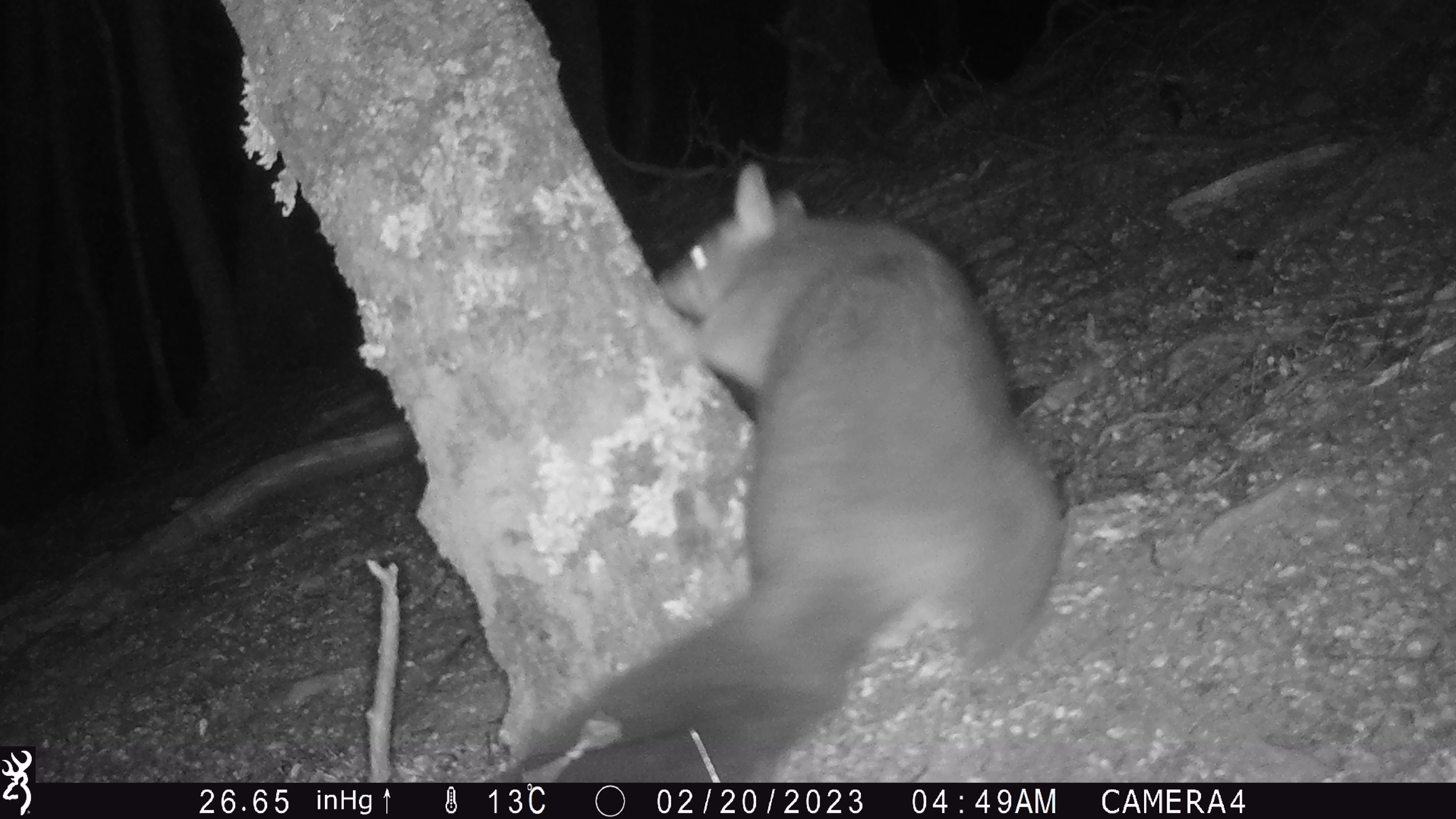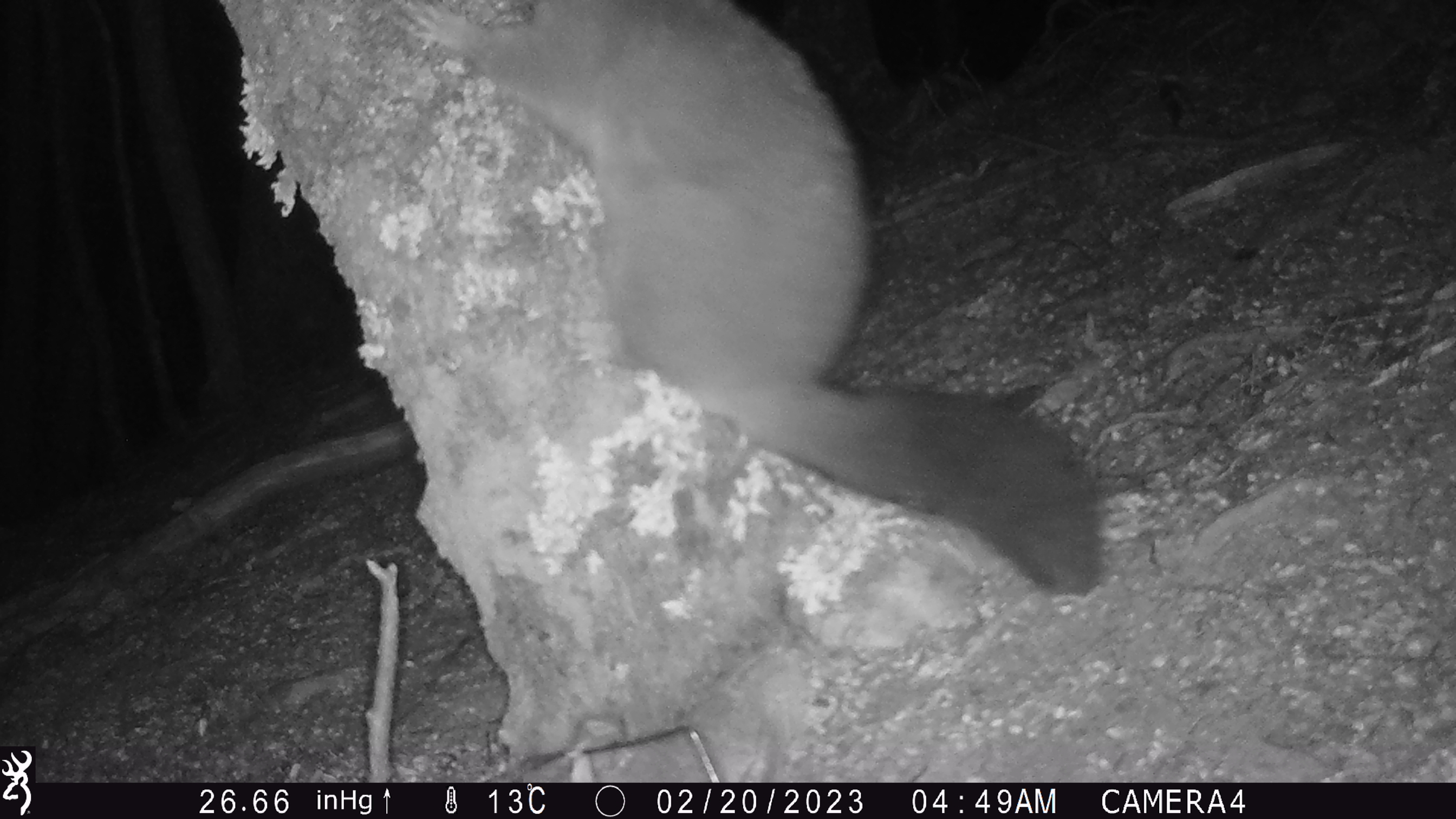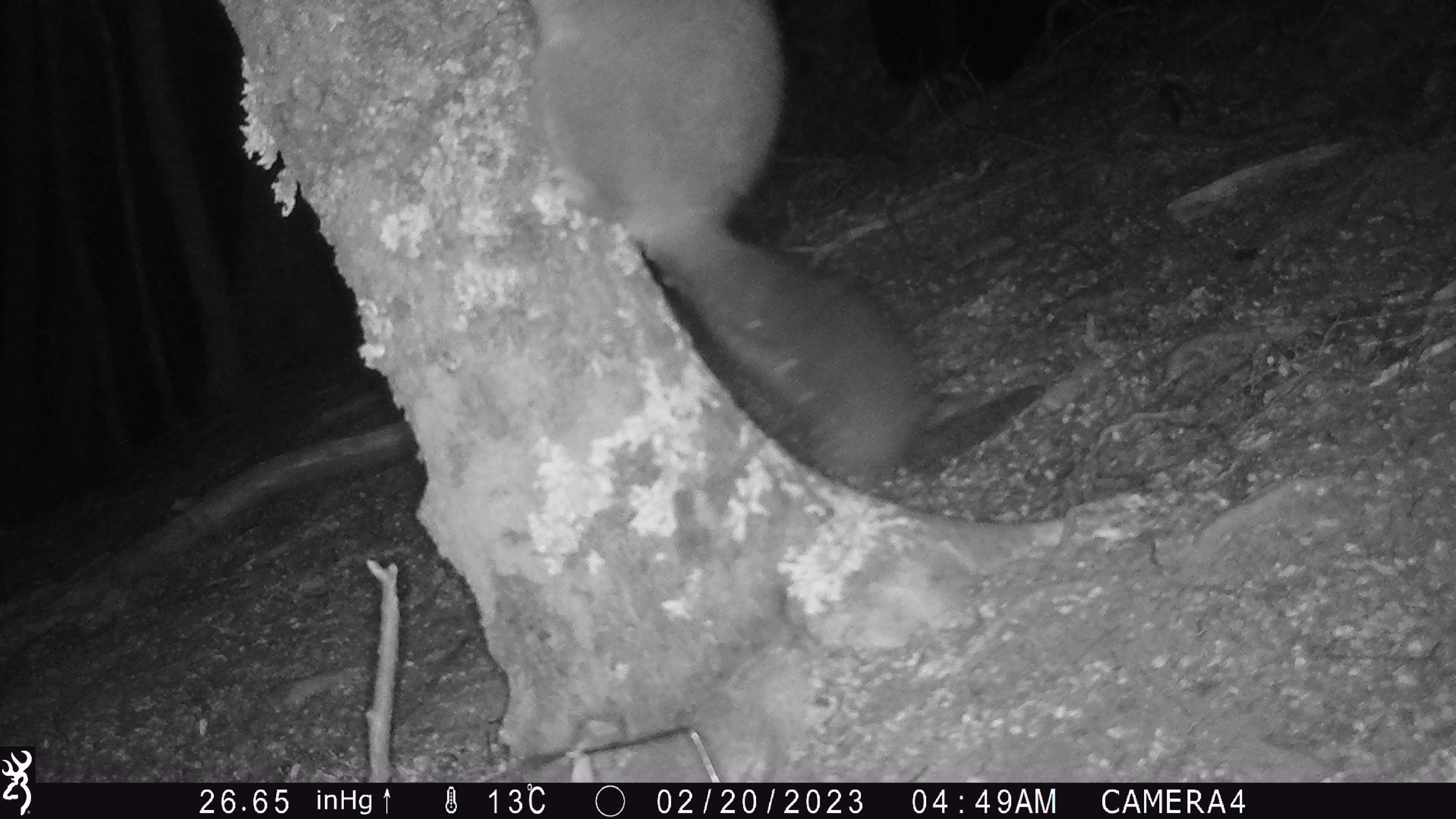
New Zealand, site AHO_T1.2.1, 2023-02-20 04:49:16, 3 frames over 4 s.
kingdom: Animalia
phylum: Chordata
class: Mammalia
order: Carnivora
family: Mustelidae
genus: Mustela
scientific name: Mustela erminea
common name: stoat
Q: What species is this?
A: Stoat (Mustela erminea).